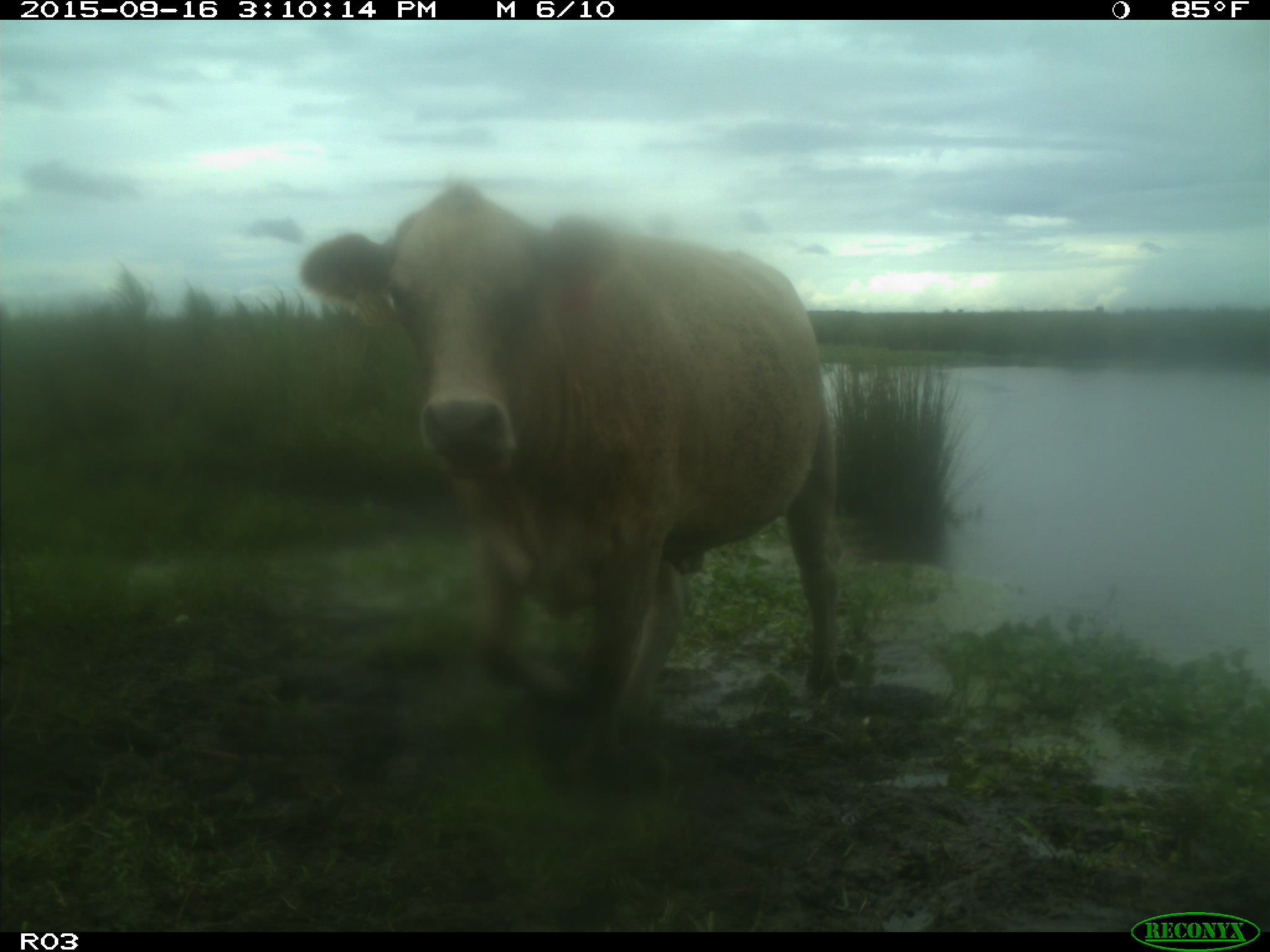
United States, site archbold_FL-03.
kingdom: Animalia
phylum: Chordata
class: Mammalia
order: Artiodactyla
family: Bovidae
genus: Bos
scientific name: Bos taurus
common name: domestic cow